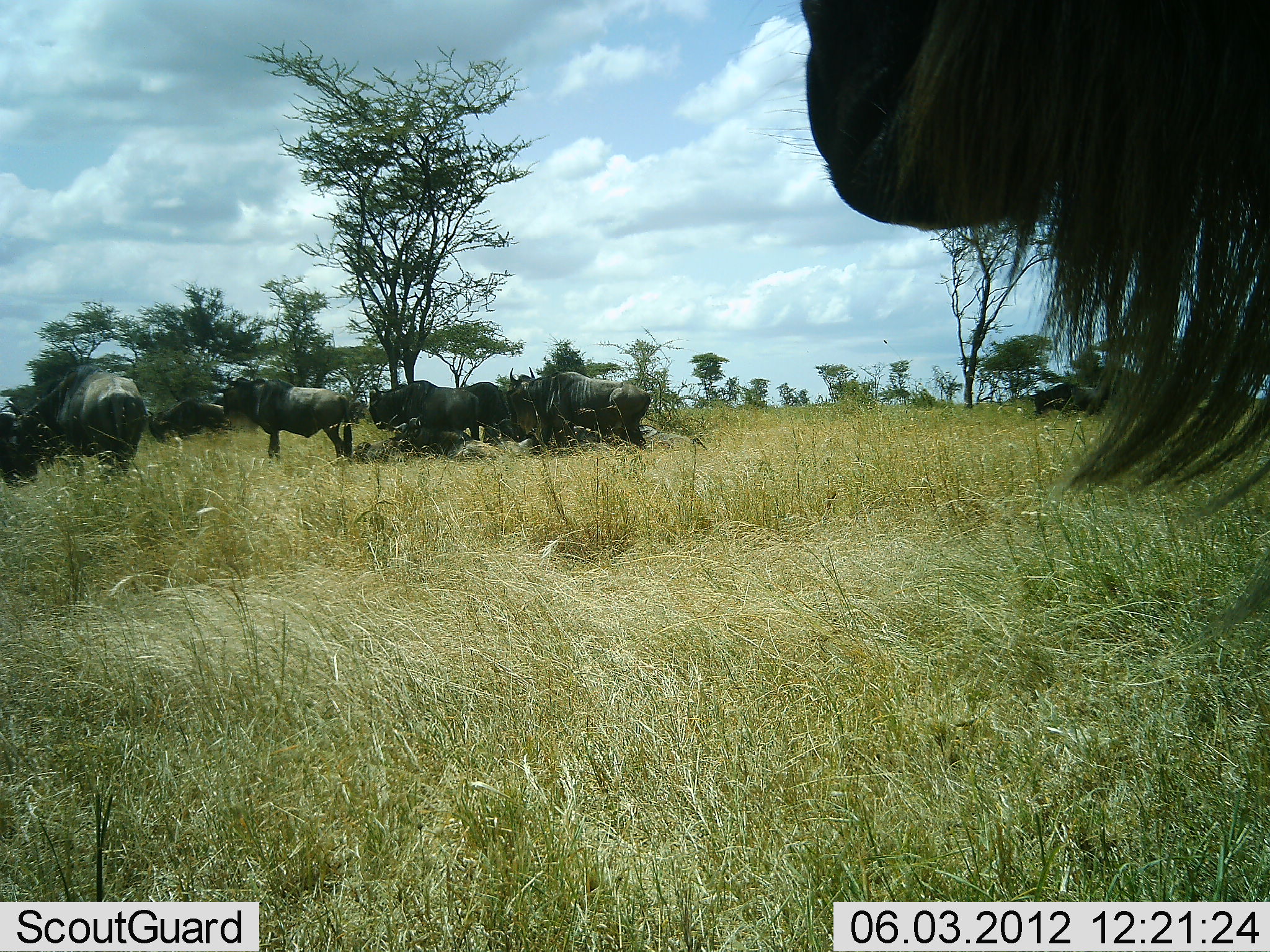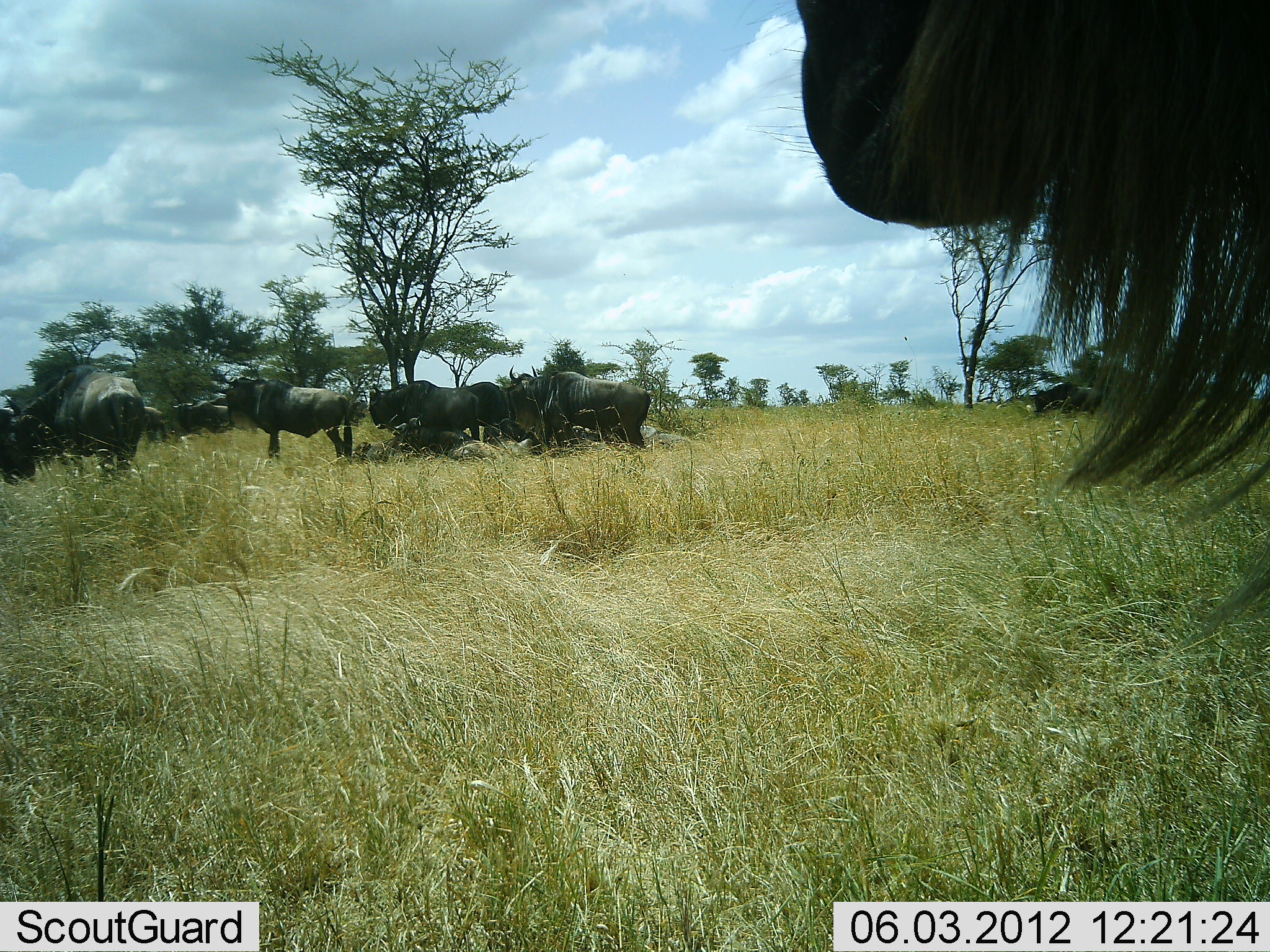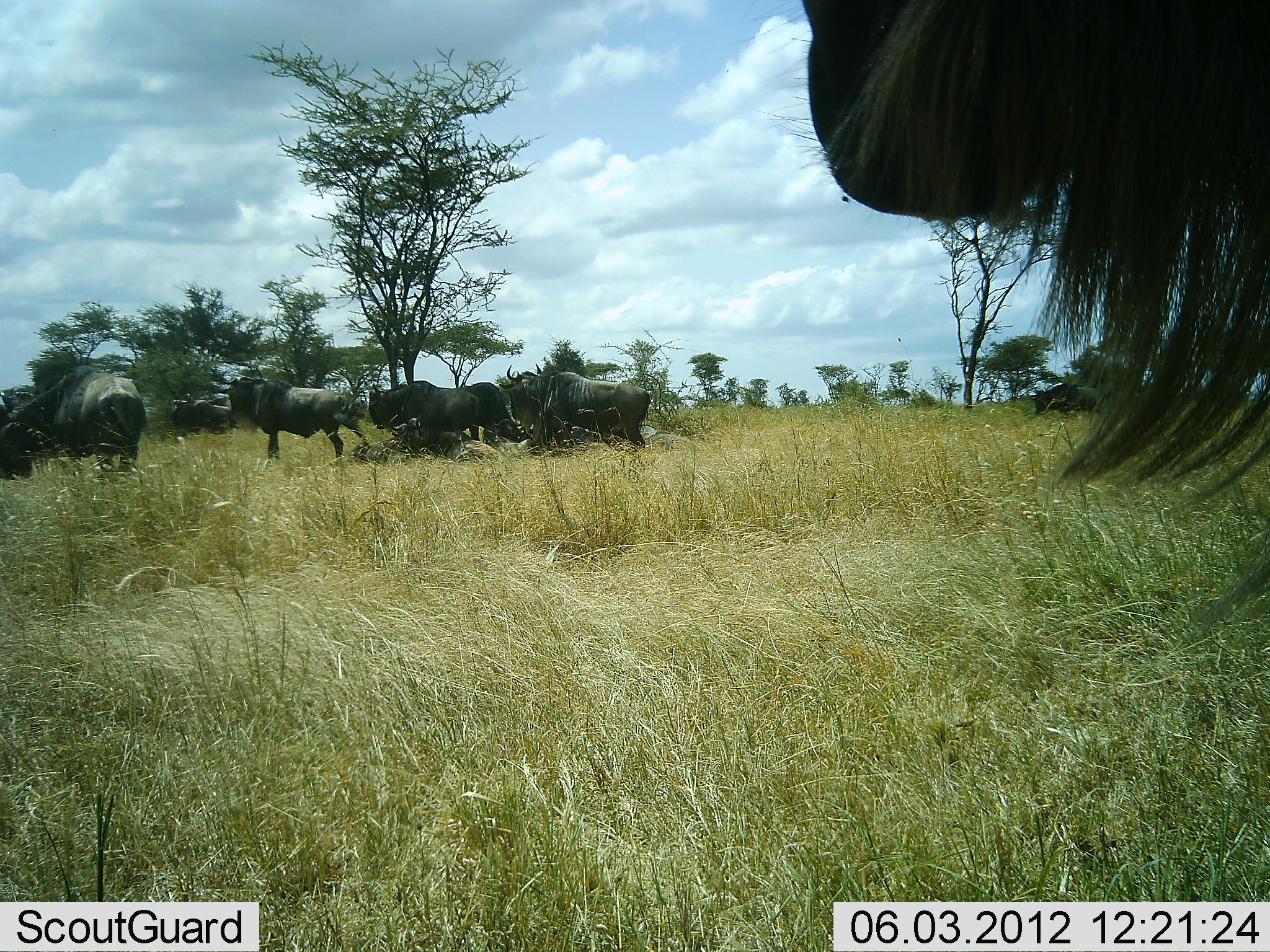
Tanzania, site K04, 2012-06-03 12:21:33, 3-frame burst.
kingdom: Animalia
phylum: Chordata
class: Mammalia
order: Artiodactyla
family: Bovidae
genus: Connochaetes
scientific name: Connochaetes taurinus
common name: blue wildebeest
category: wildebeest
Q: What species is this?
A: Wildebeest (blue wildebeest) (Connochaetes taurinus).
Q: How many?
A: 11-50.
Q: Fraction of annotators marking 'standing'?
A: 100%.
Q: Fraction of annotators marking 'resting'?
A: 90%.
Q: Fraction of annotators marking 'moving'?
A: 0%.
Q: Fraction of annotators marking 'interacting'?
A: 10%.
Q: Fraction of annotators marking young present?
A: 0%.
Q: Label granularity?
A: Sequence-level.